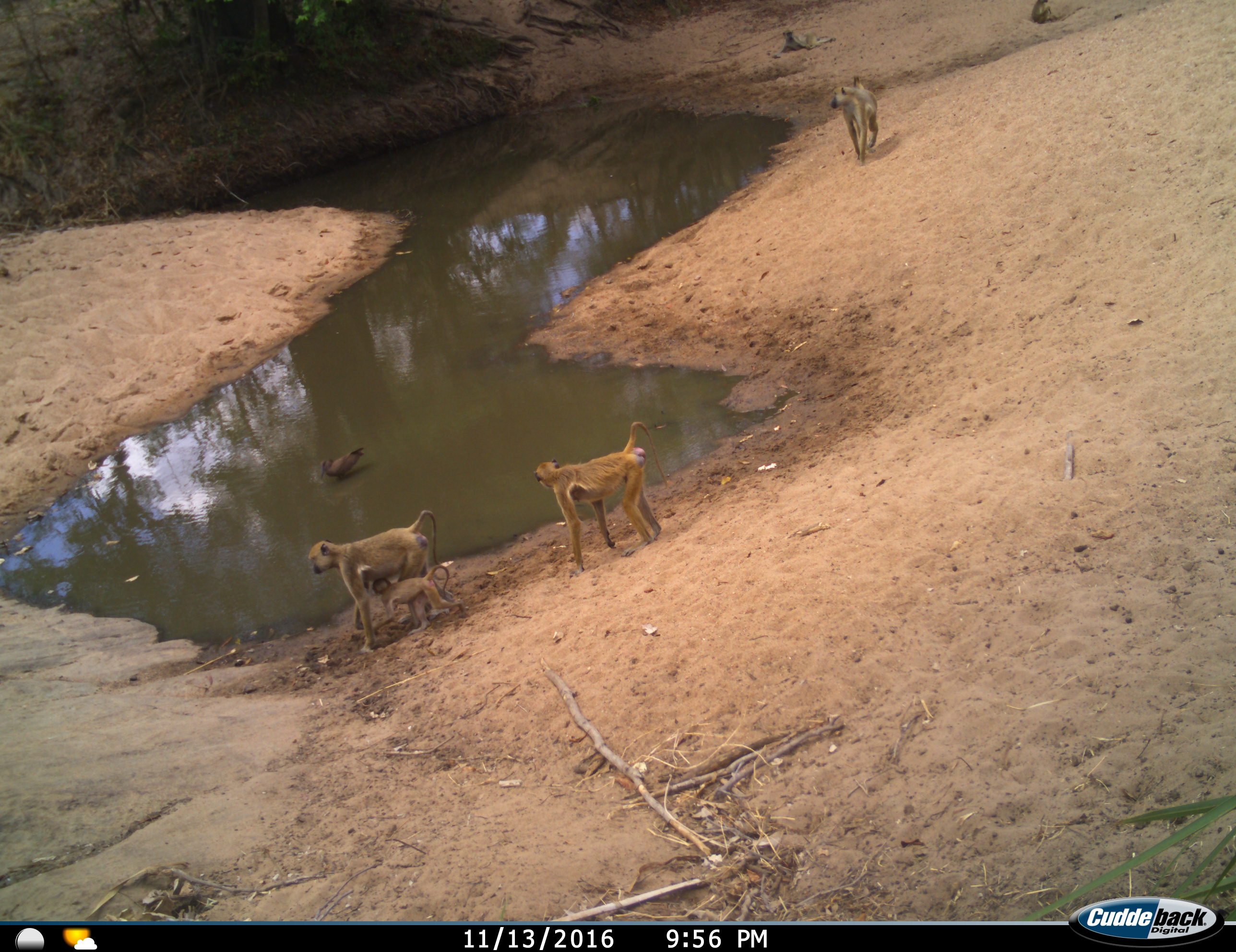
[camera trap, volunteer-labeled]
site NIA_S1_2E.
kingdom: Animalia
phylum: Chordata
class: Mammalia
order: Primates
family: Cercopithecidae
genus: Papio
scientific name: Papio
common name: baboon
Baboon (Papio), count 6. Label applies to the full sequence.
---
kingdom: Animalia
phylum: Chordata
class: Aves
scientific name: Aves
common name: bird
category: birdother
Birdother (bird) (Aves), count 1. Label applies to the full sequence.